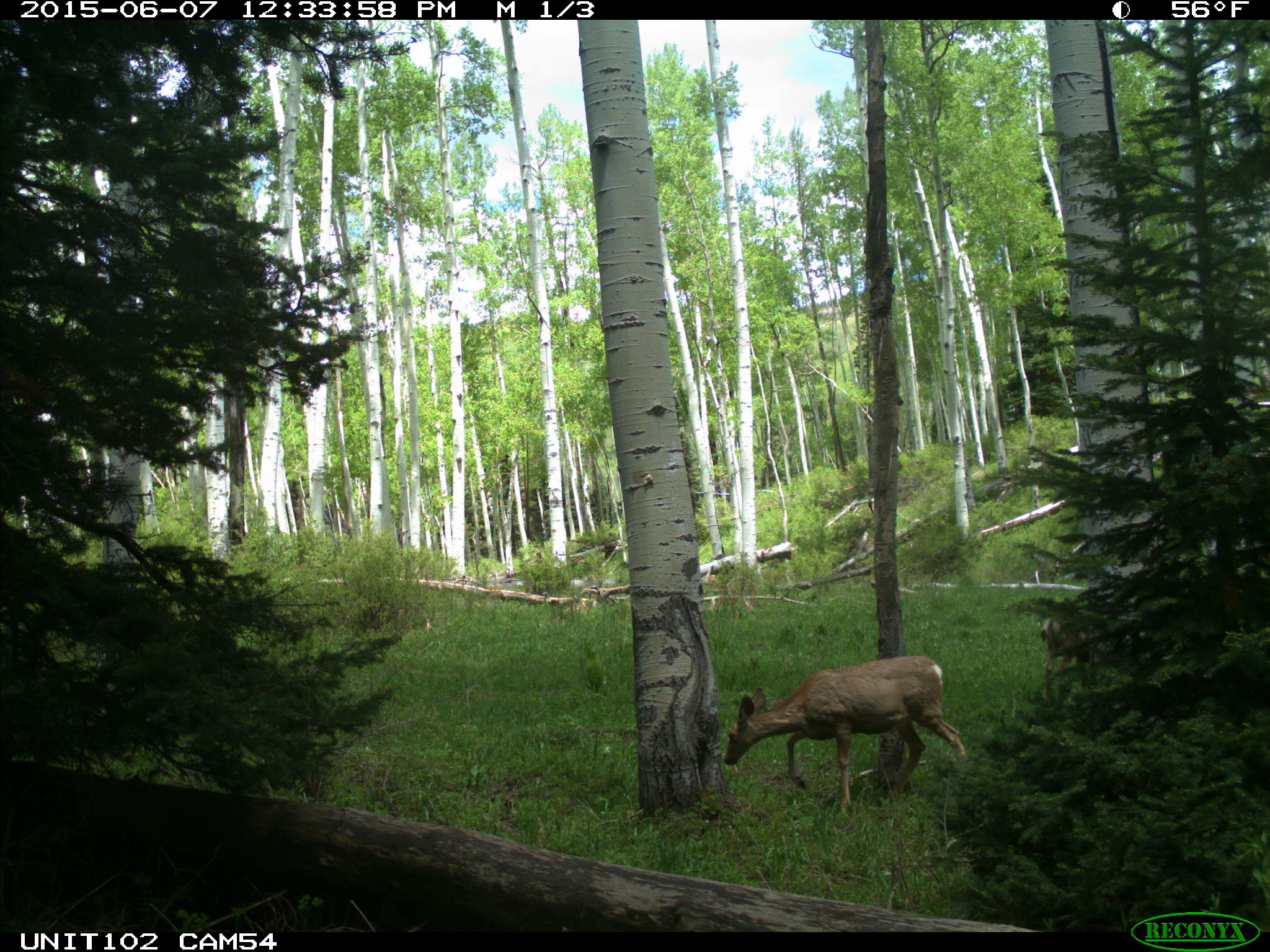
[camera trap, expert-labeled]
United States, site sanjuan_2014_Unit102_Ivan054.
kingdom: Animalia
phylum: Chordata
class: Mammalia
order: Artiodactyla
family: Cervidae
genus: Odocoileus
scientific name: Odocoileus hemionus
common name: mule deer